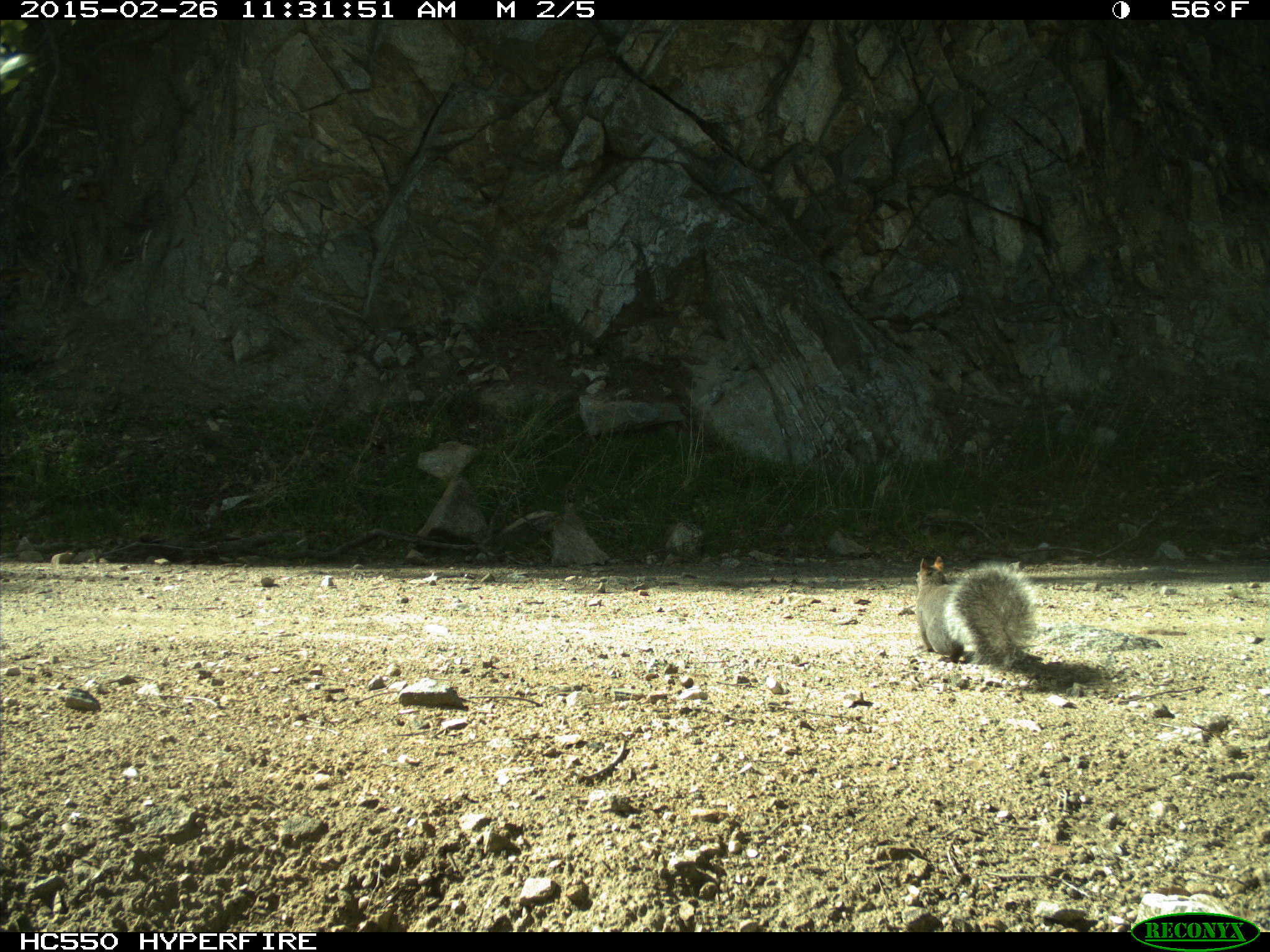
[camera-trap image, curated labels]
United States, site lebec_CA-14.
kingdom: Animalia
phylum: Chordata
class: Mammalia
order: Rodentia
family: Sciuridae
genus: Sciurus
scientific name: Sciurus carolinensis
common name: eastern gray squirrel